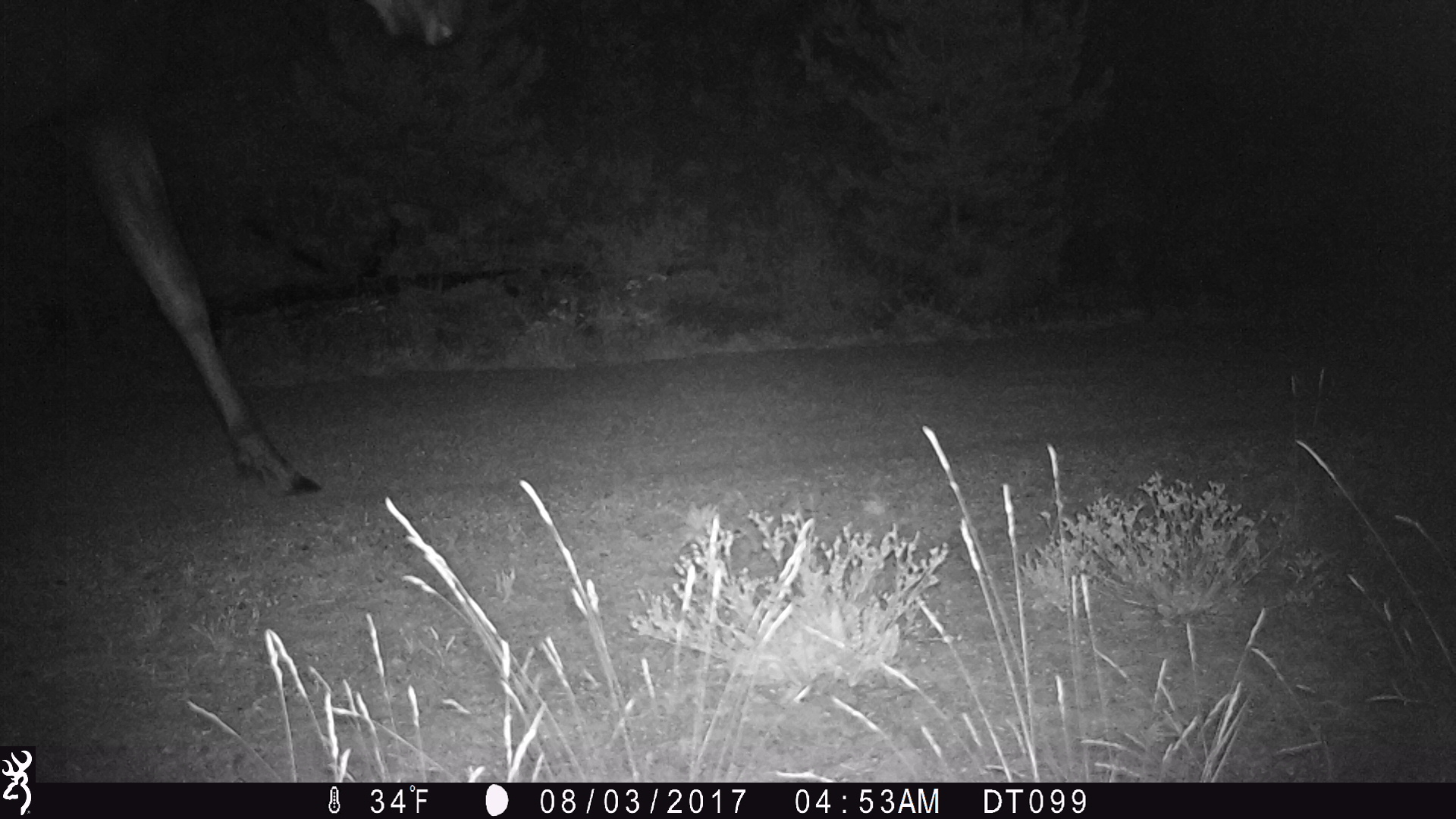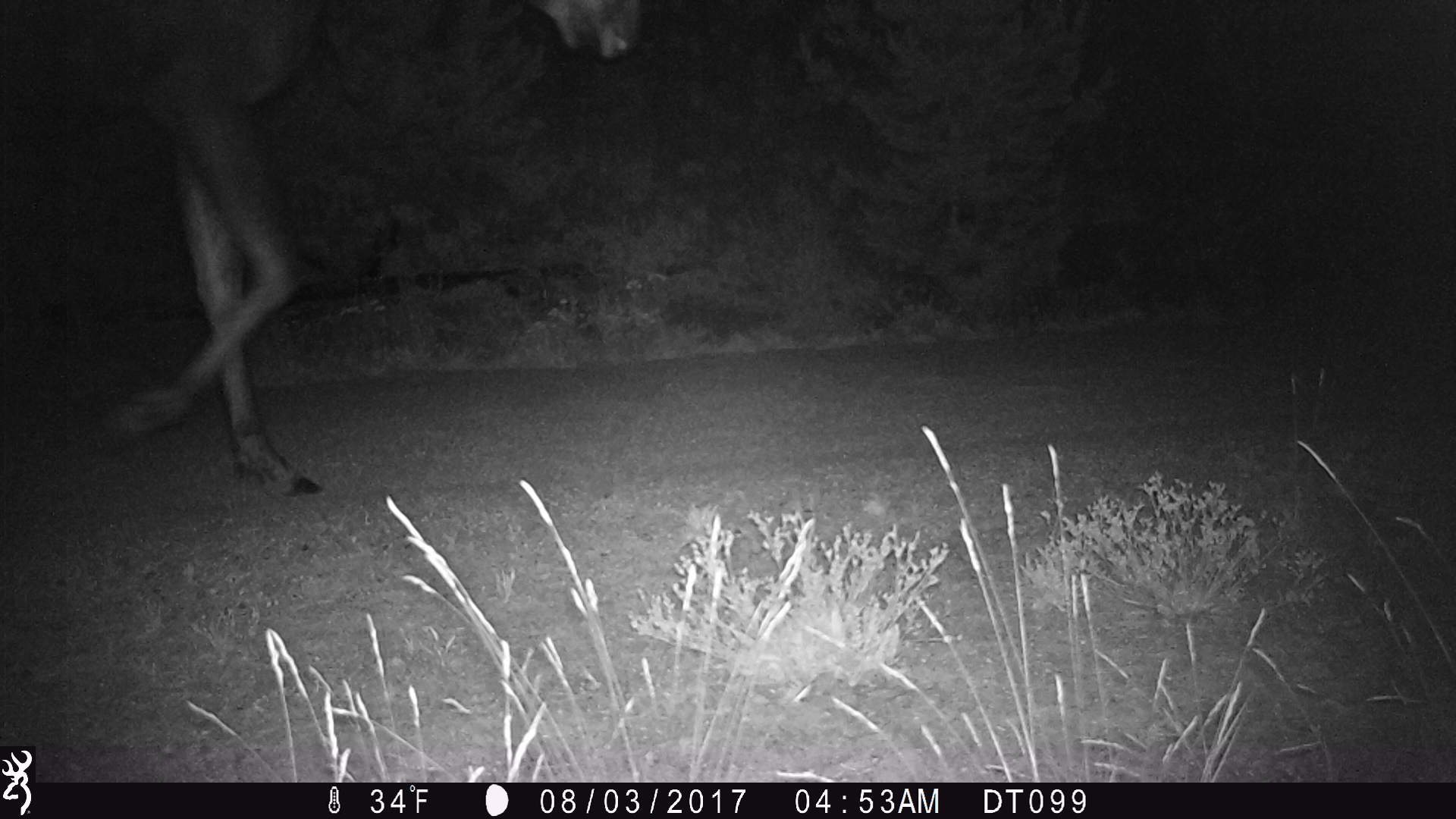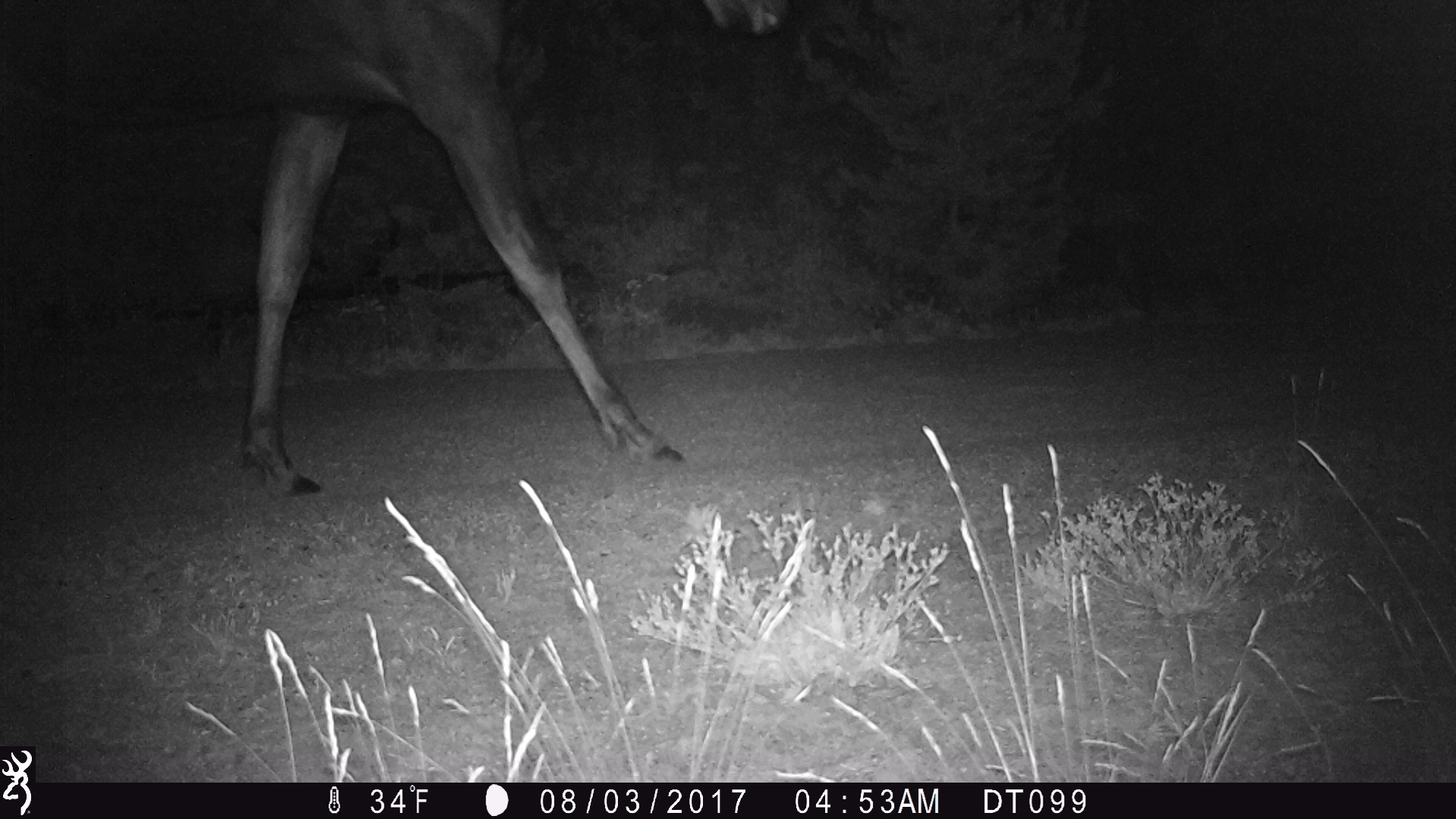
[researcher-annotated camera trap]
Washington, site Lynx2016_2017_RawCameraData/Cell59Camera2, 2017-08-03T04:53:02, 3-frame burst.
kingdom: Animalia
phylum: Chordata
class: Mammalia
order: Artiodactyla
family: Cervidae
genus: Alces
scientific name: Alces alces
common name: moose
Alces alces (moose). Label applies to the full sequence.